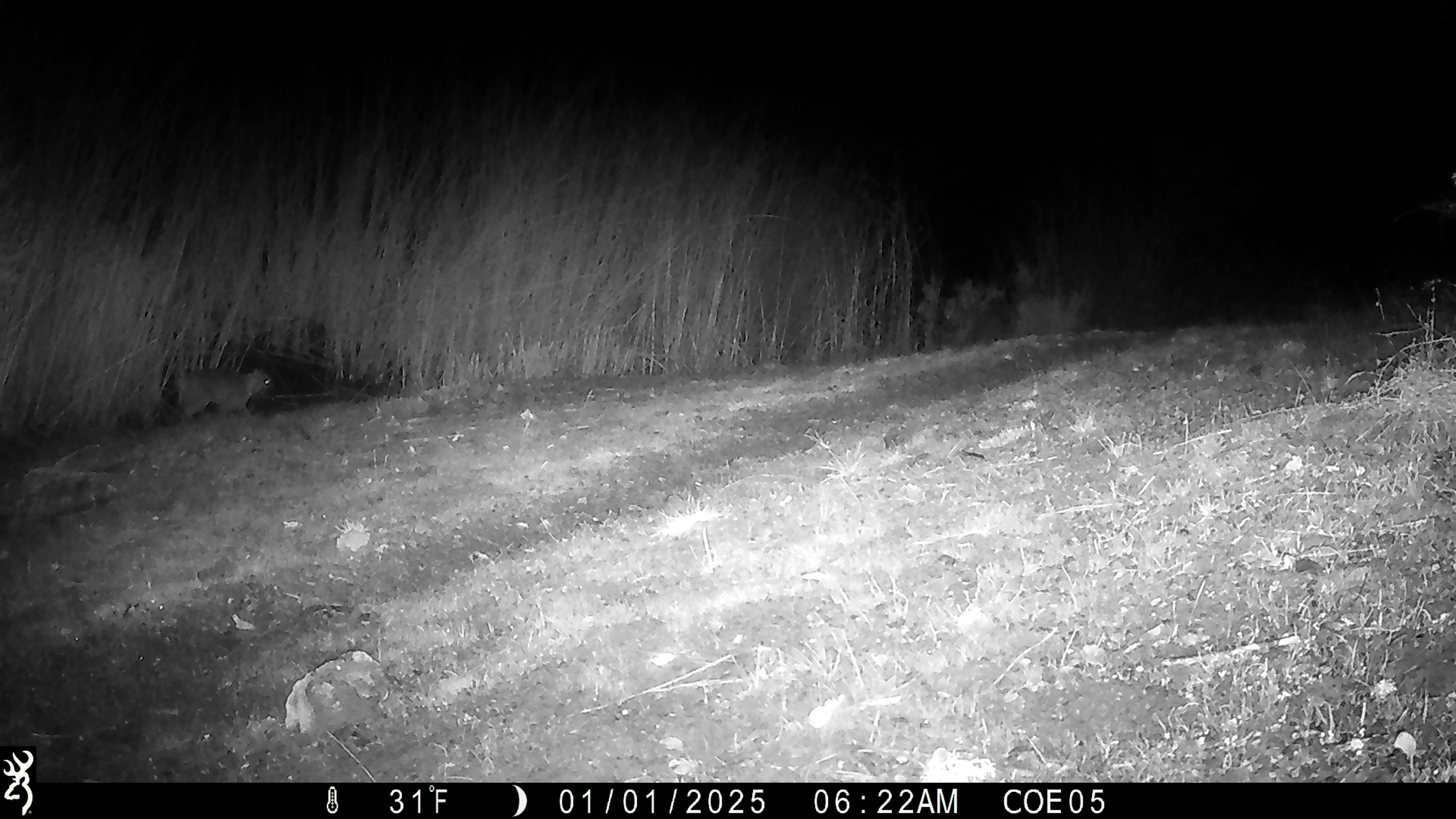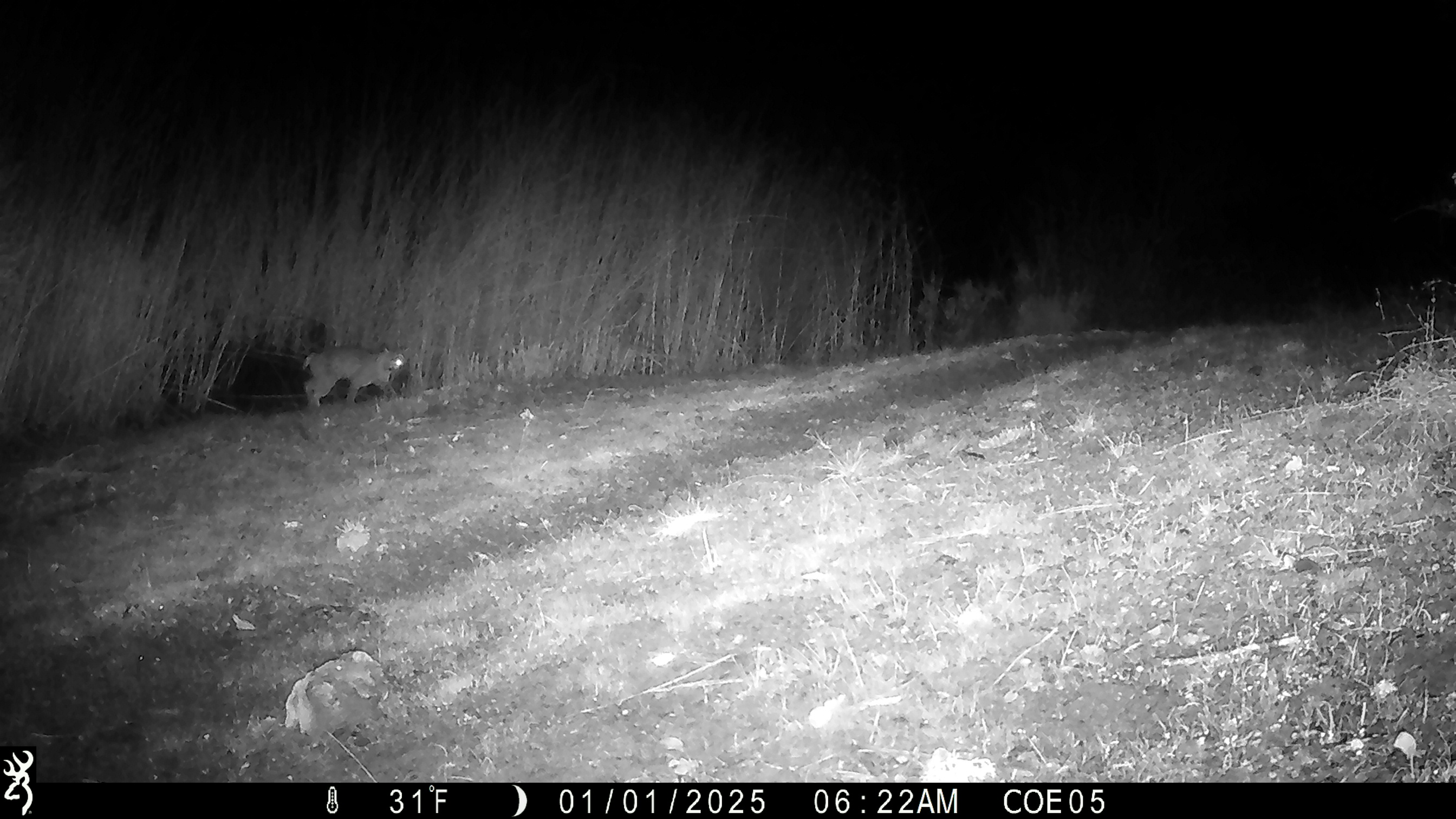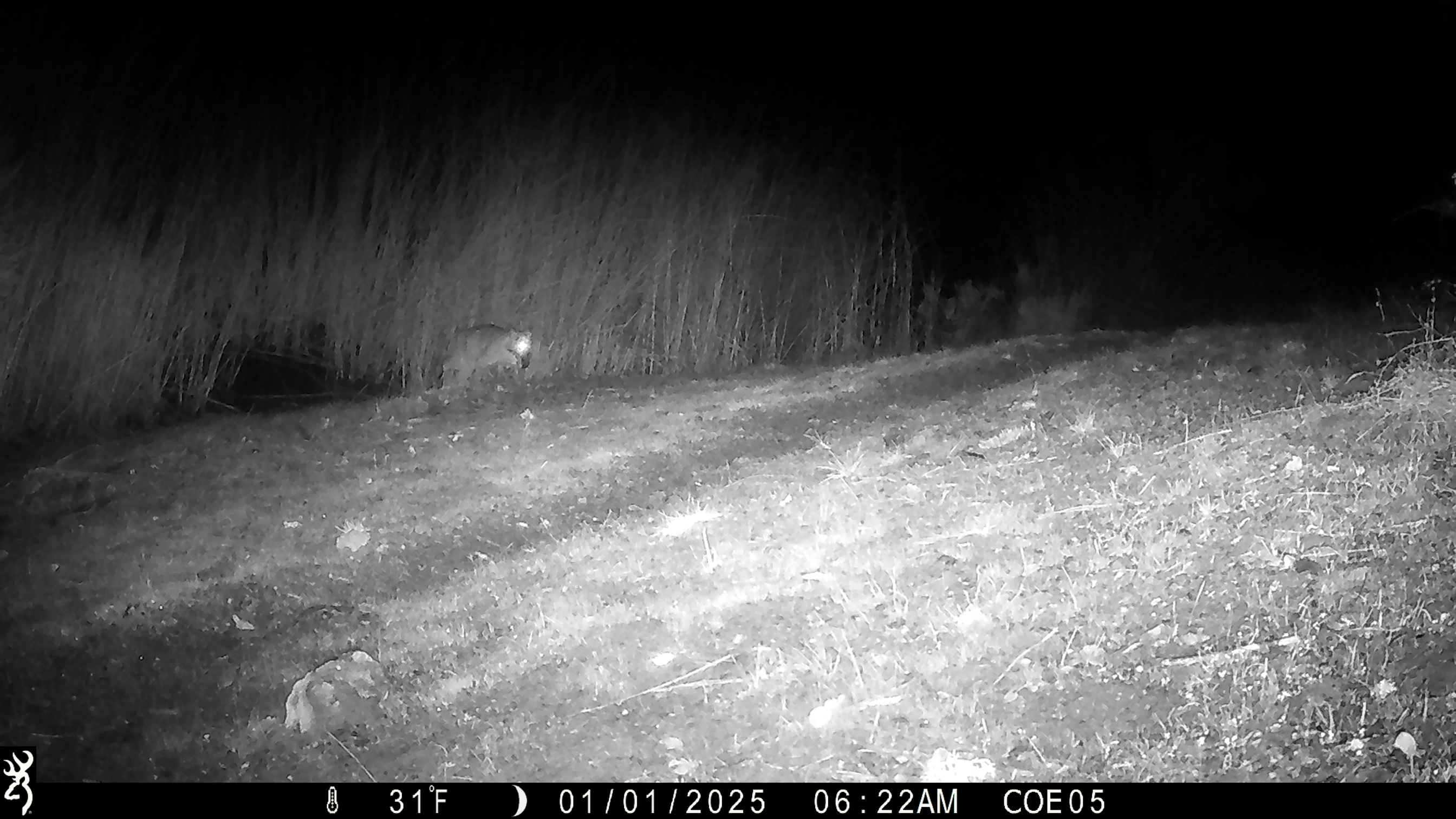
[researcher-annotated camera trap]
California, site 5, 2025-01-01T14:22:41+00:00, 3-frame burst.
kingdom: Animalia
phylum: Chordata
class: Mammalia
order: Carnivora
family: Felidae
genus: Lynx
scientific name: Lynx rufus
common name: bobcat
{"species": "bobcat (Lynx rufus)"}